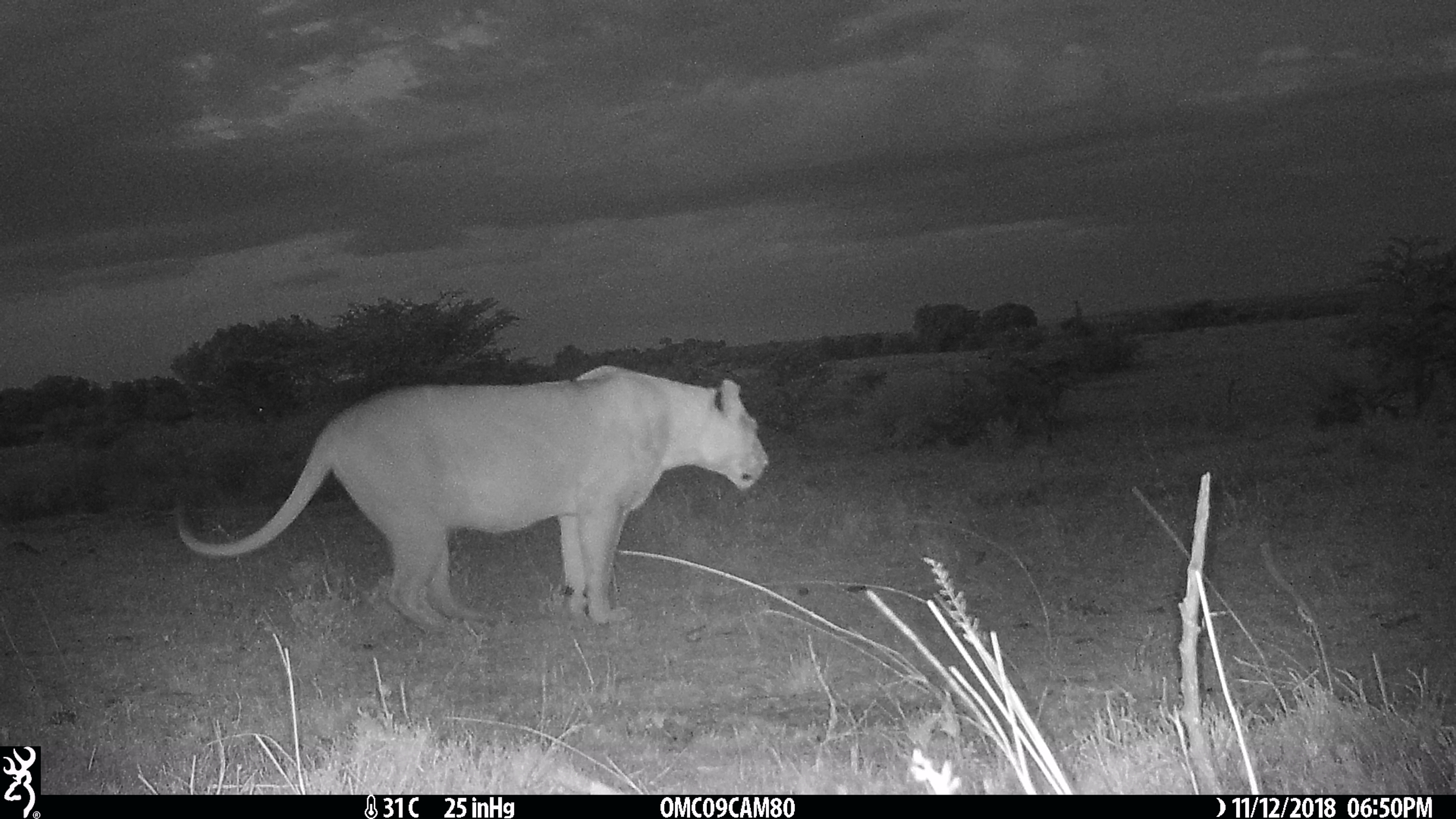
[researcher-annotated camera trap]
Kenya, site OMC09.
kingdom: Animalia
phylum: Chordata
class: Mammalia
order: Carnivora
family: Felidae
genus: Panthera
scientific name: Panthera leo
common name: lion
Lion (Panthera leo).